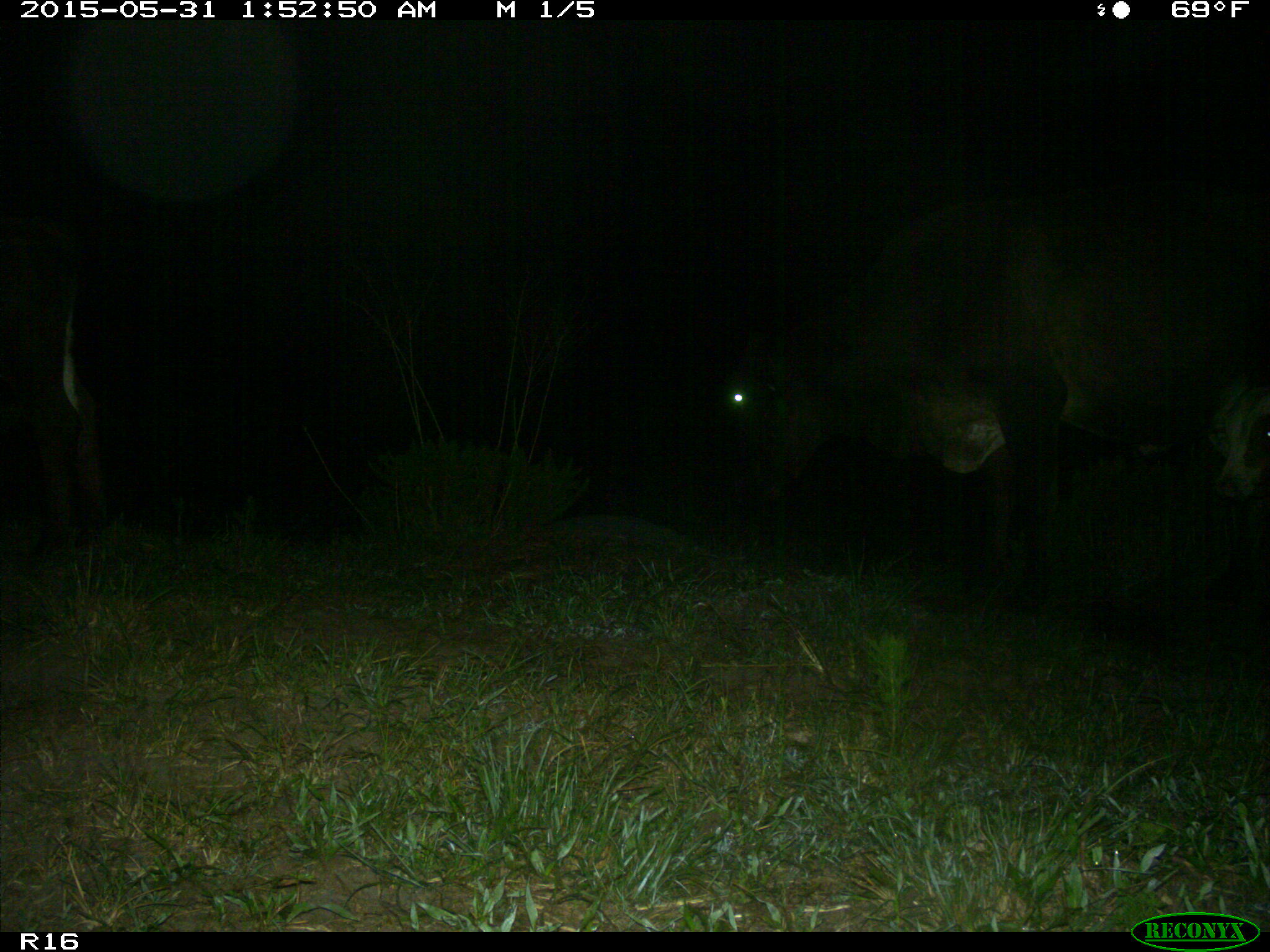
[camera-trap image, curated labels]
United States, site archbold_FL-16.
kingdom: Animalia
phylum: Chordata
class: Mammalia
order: Artiodactyla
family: Bovidae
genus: Bos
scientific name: Bos taurus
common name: domestic cow